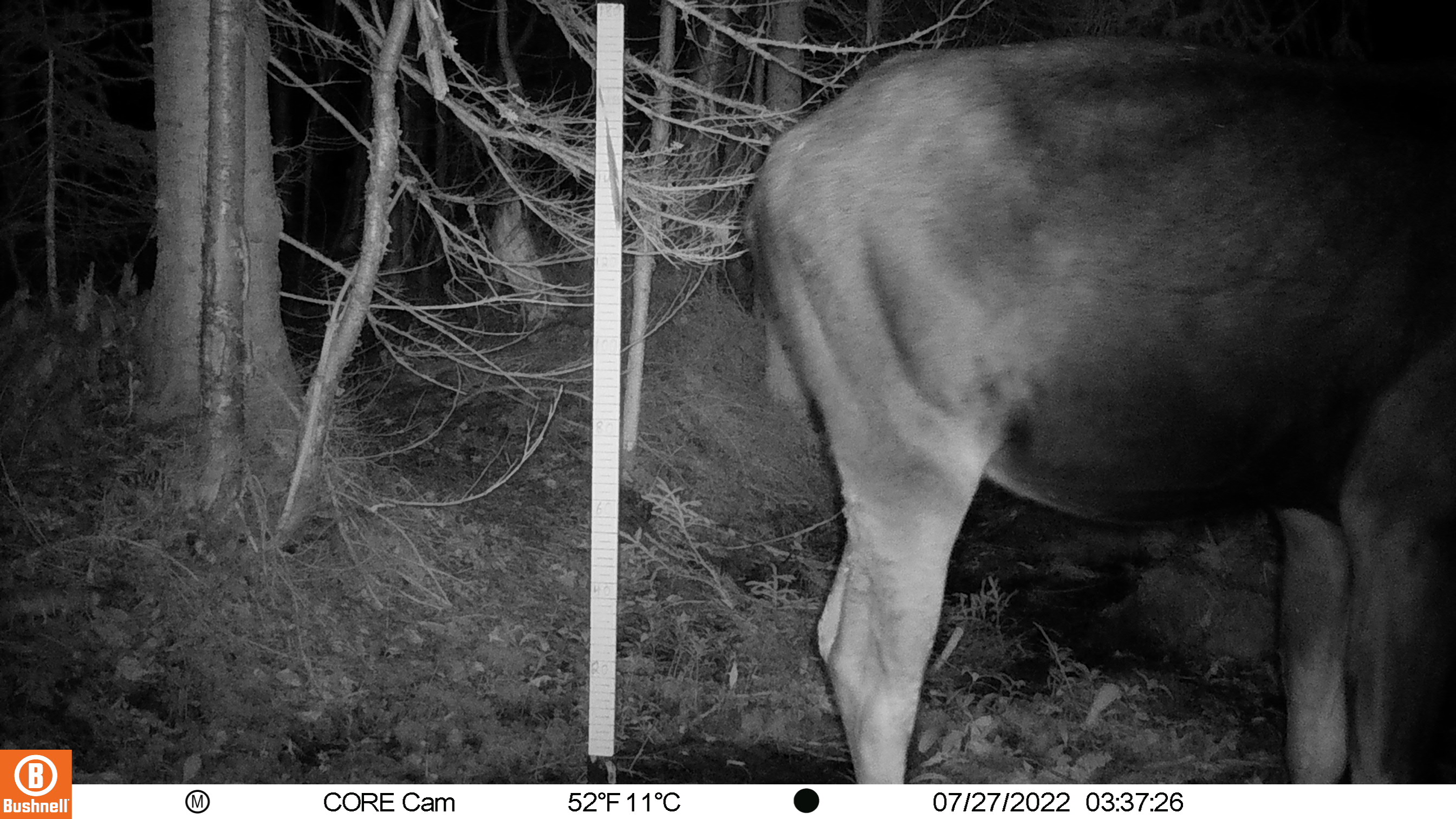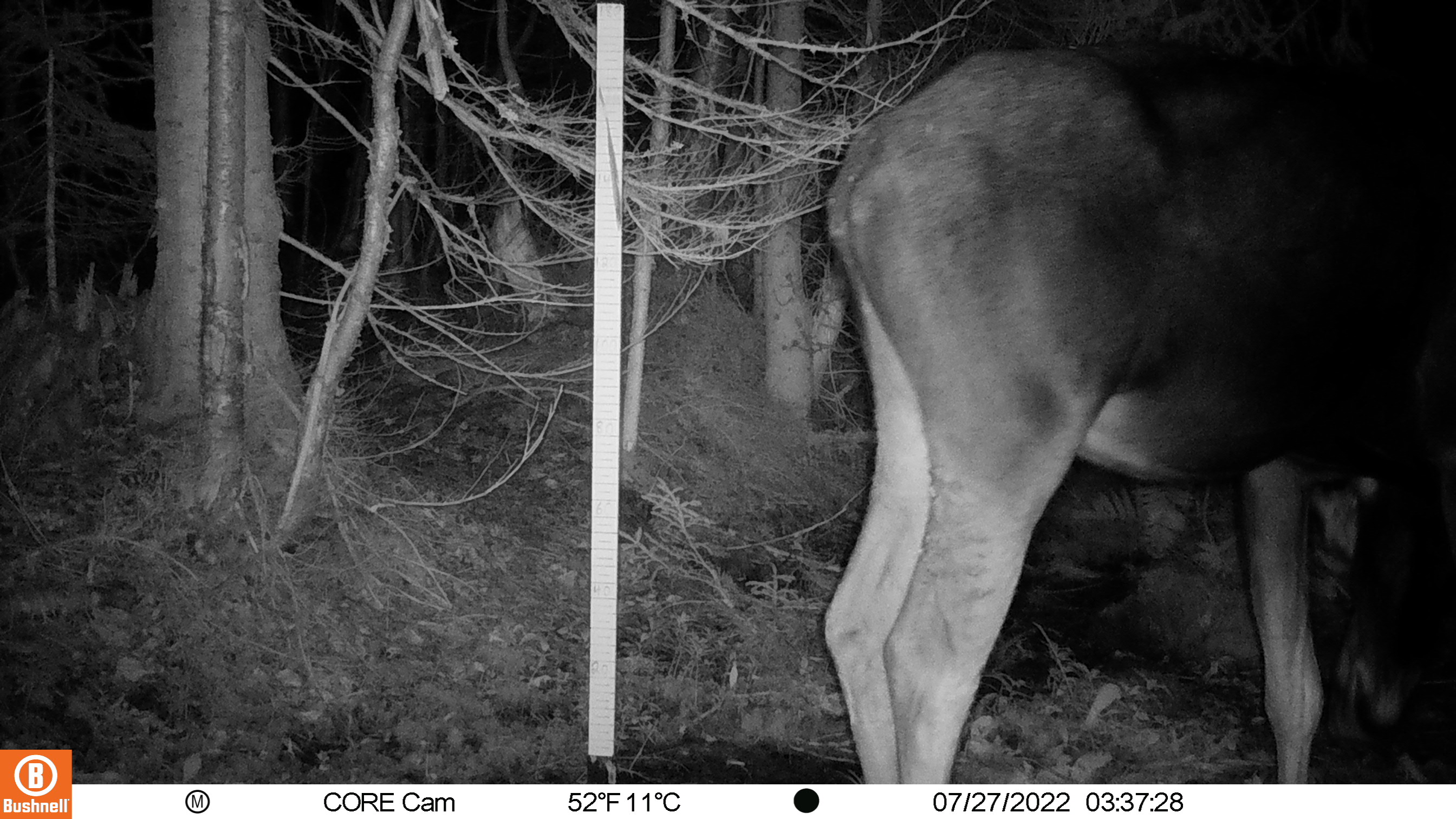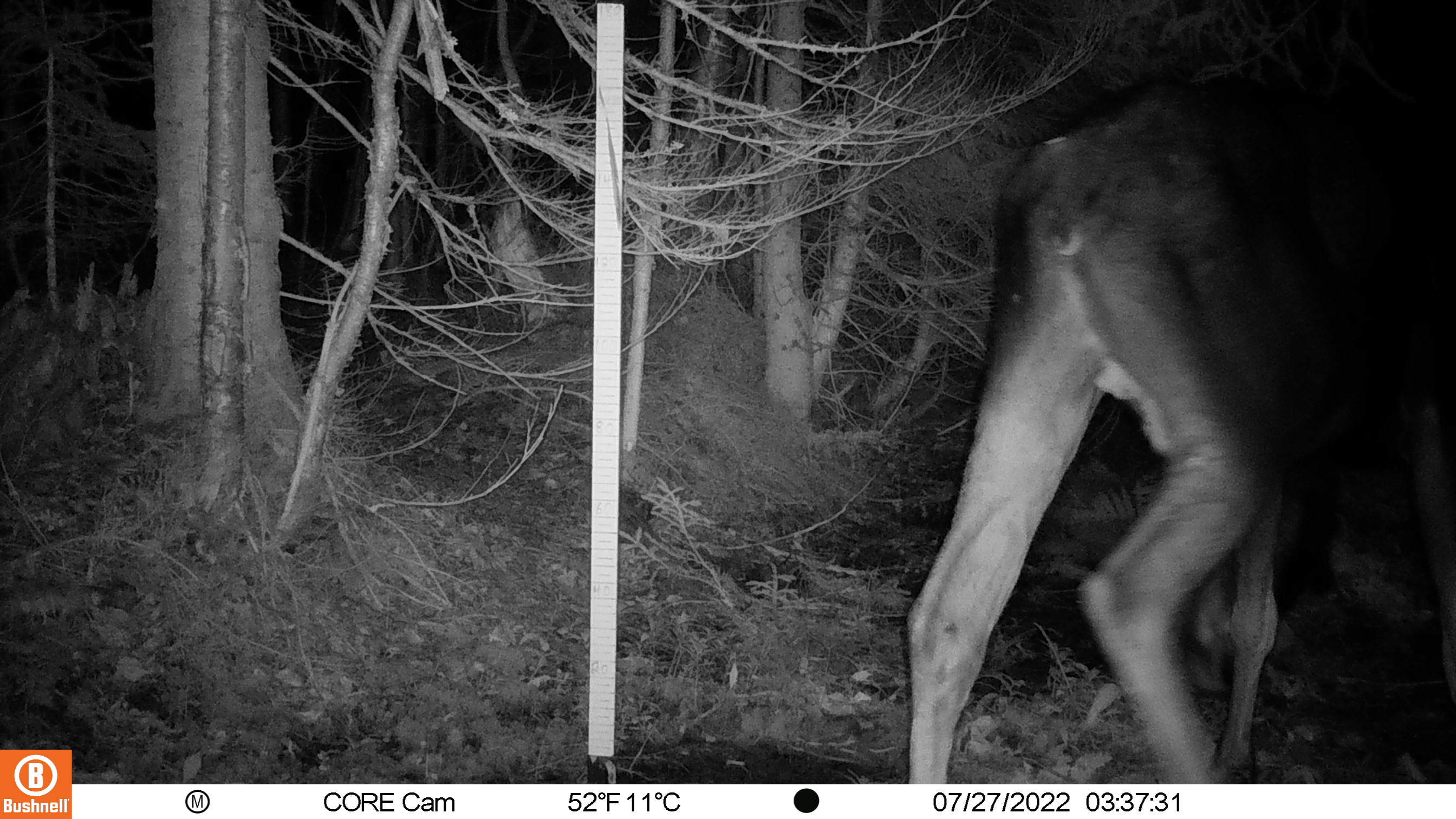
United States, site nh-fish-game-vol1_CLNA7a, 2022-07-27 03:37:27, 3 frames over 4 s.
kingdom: Animalia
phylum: Chordata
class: Mammalia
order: Artiodactyla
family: Cervidae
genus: Alces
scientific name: Alces alces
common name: moose